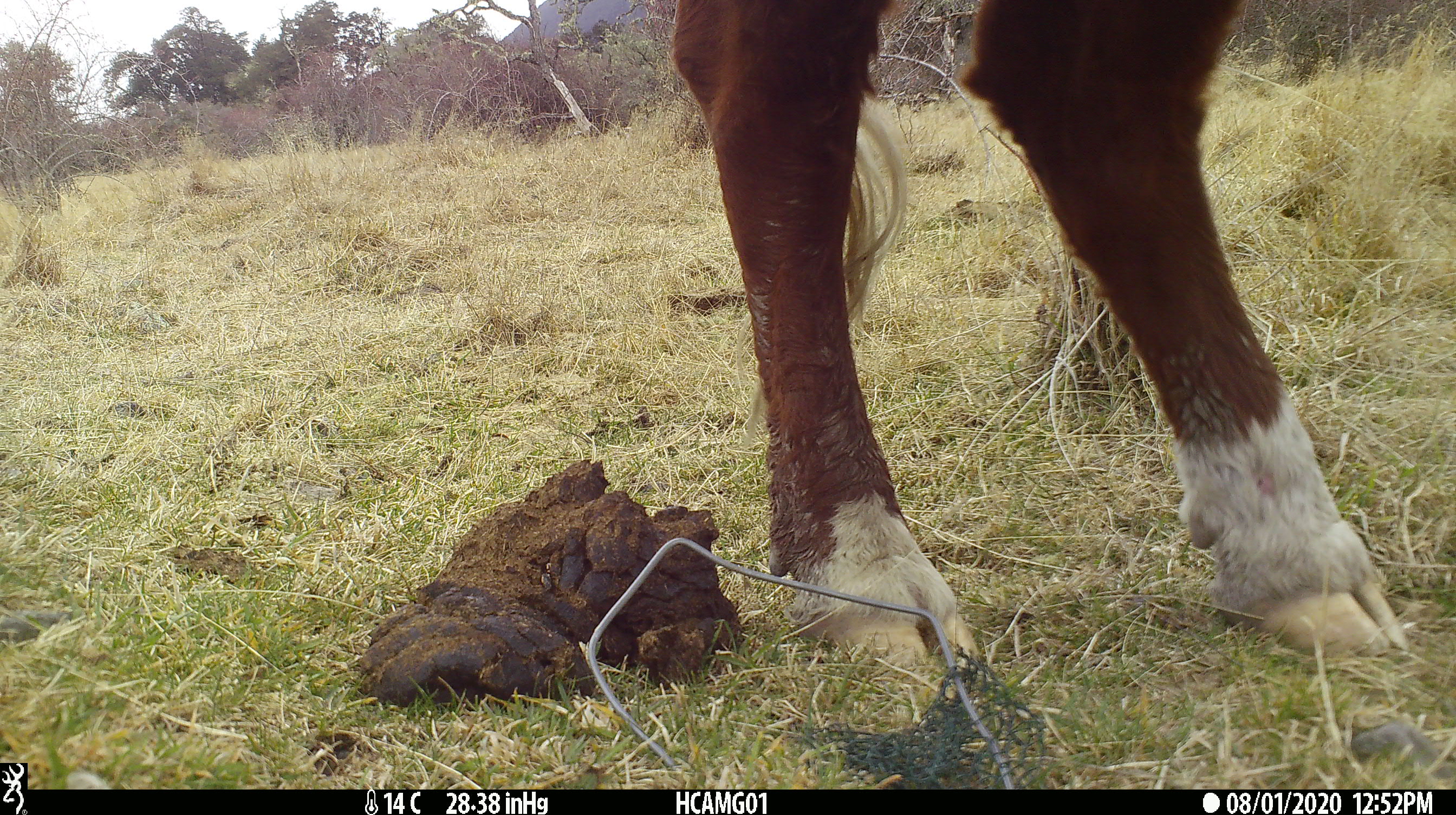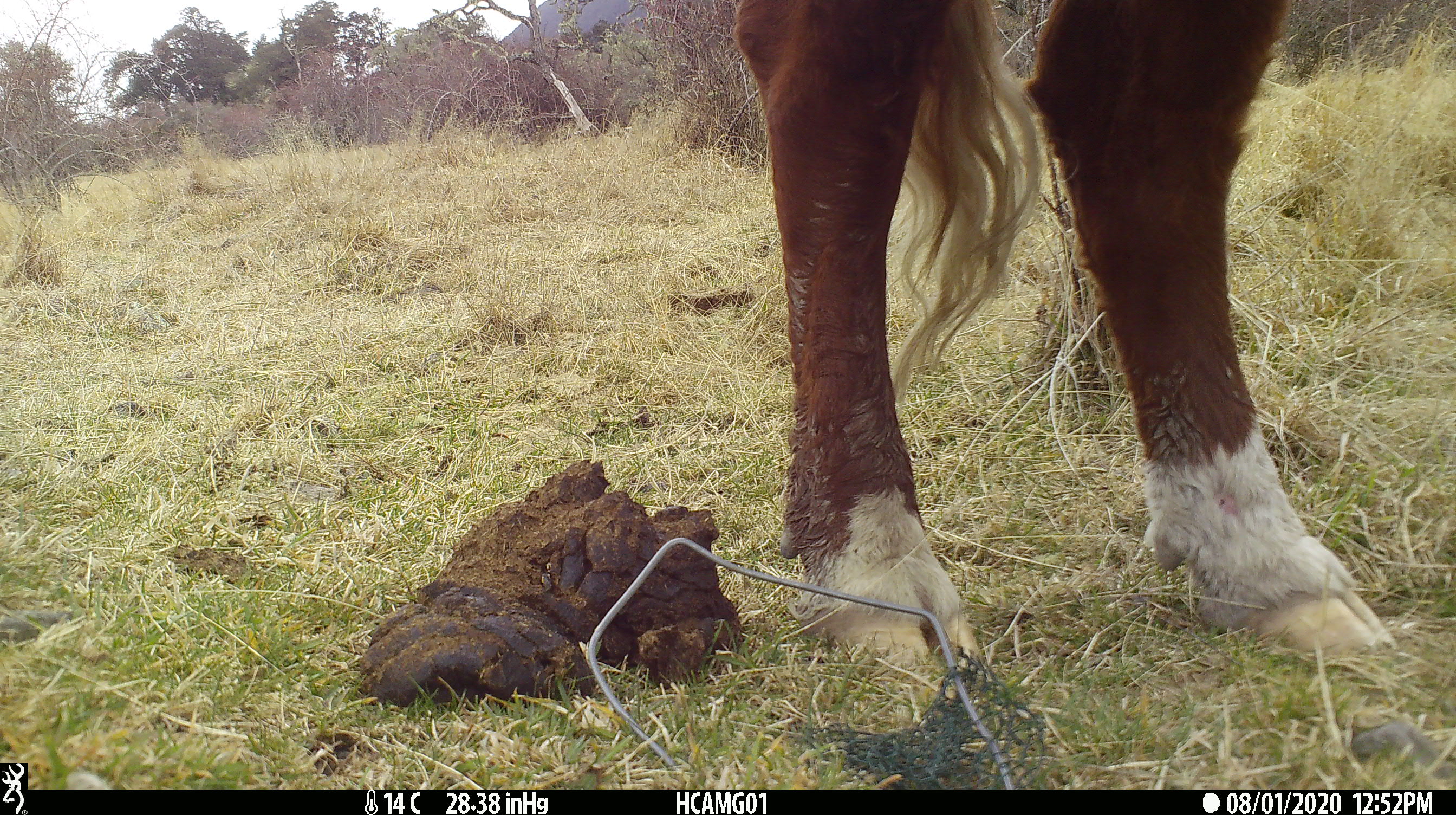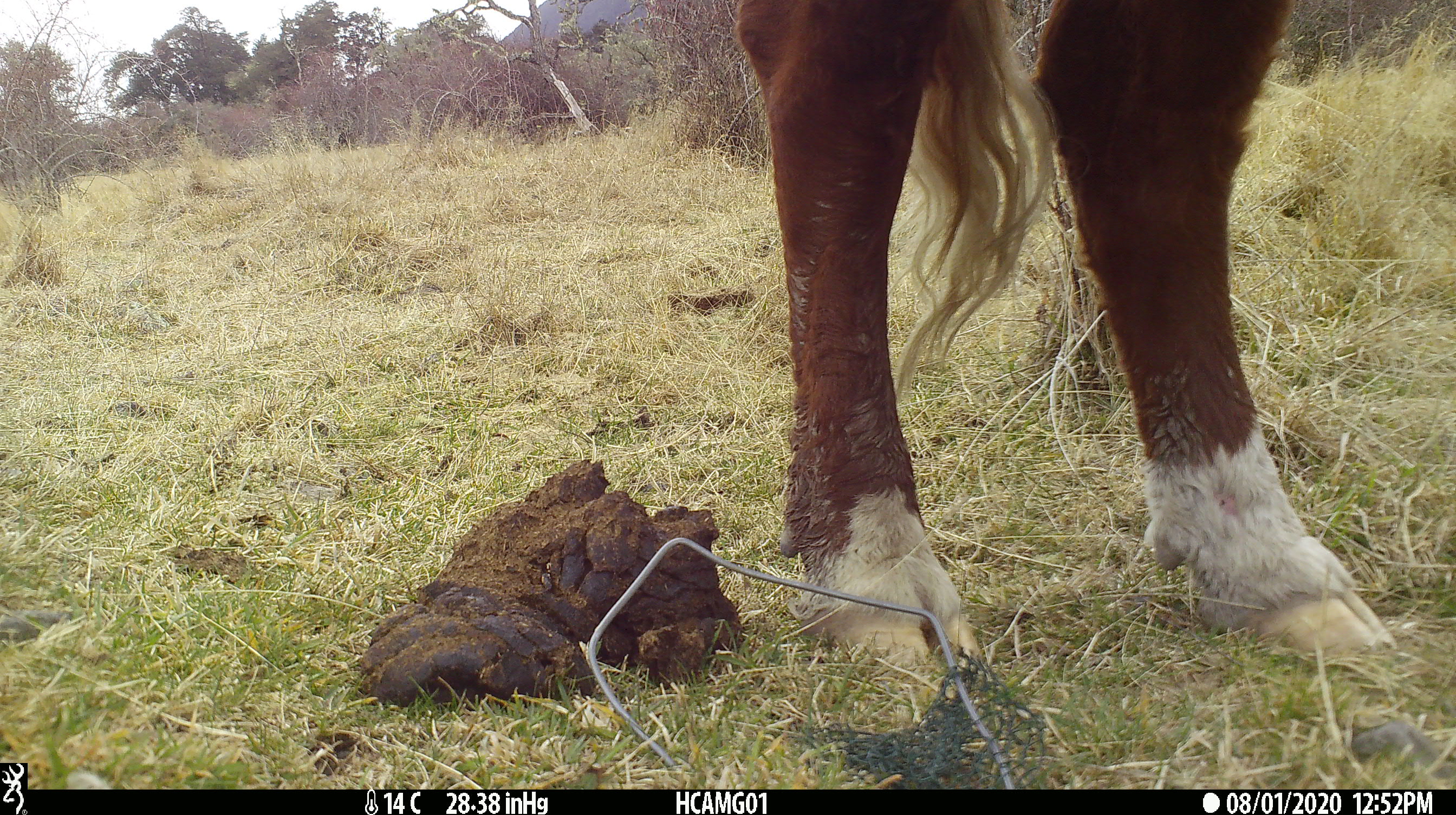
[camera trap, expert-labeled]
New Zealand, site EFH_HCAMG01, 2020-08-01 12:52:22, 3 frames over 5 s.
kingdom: Animalia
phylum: Chordata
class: Mammalia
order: Artiodactyla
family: Bovidae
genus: Bos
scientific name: Bos taurus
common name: domestic cow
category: cow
Cow (domestic cow) (Bos taurus).